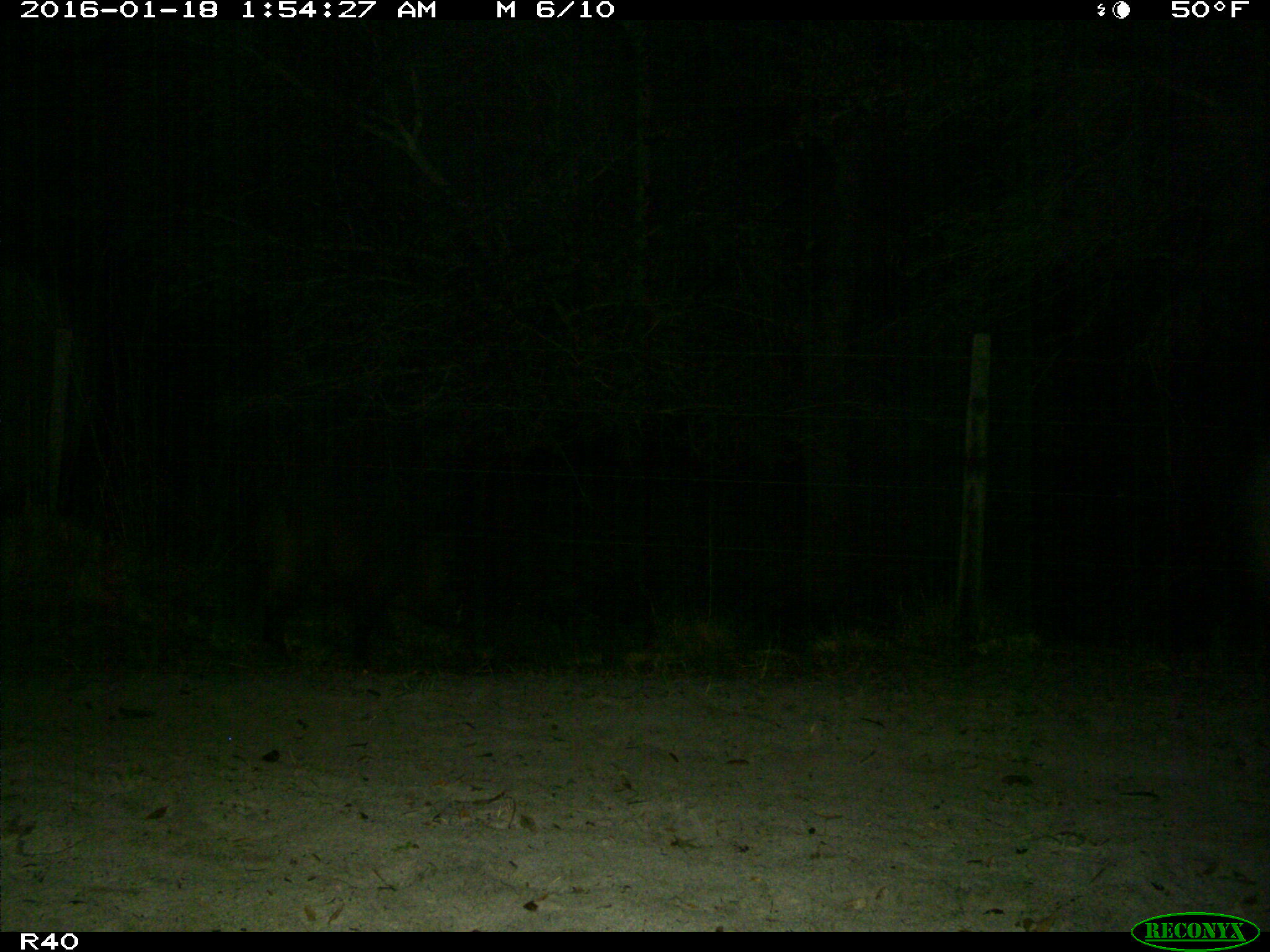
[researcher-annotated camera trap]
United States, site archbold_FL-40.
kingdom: Animalia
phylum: Chordata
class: Mammalia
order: Artiodactyla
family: Suidae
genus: Sus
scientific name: Sus scrofa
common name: wild boar